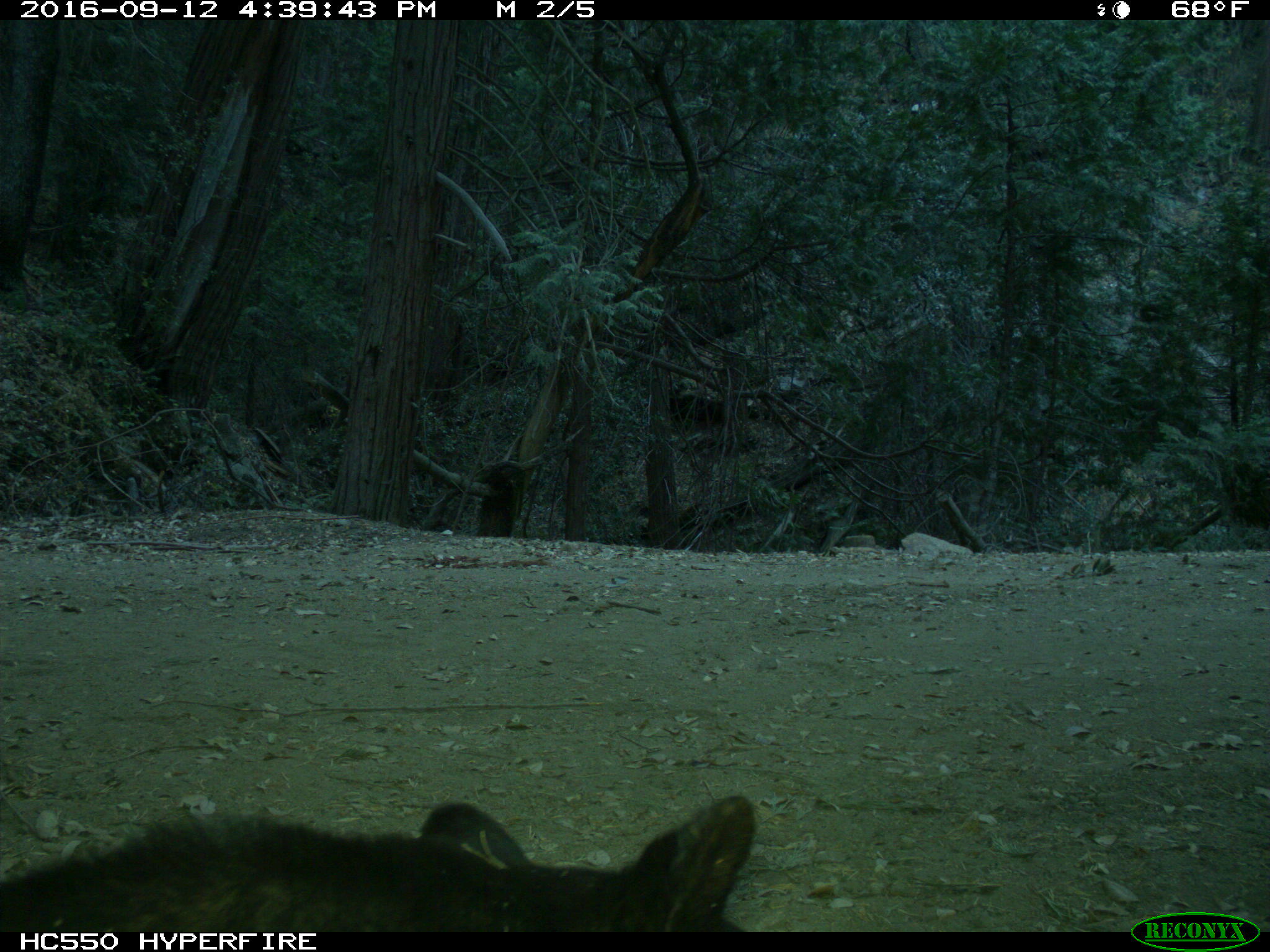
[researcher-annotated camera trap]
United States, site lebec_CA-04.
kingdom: Animalia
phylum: Chordata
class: Mammalia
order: Carnivora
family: Ursidae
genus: Ursus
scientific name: Ursus americanus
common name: american black bear